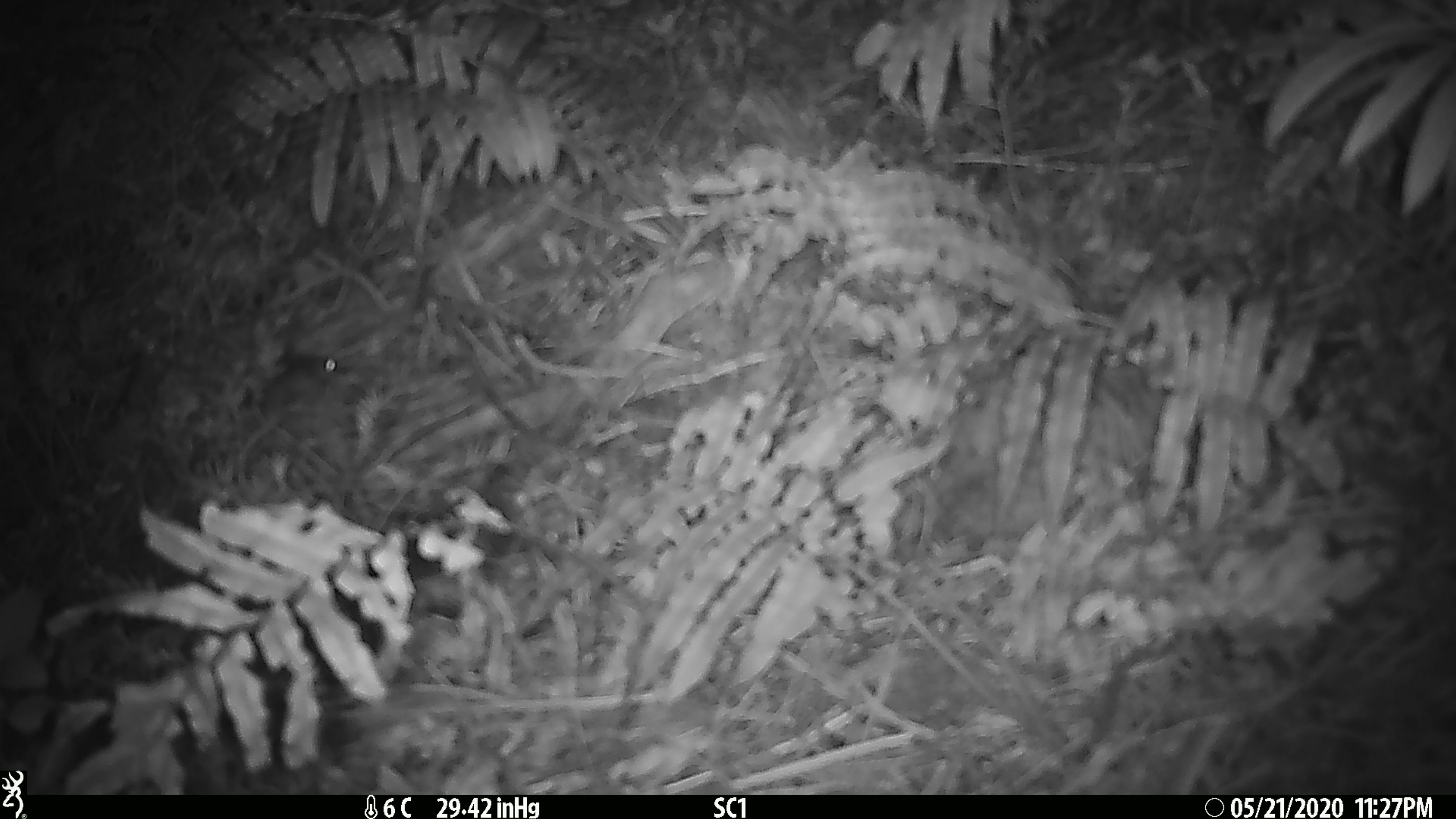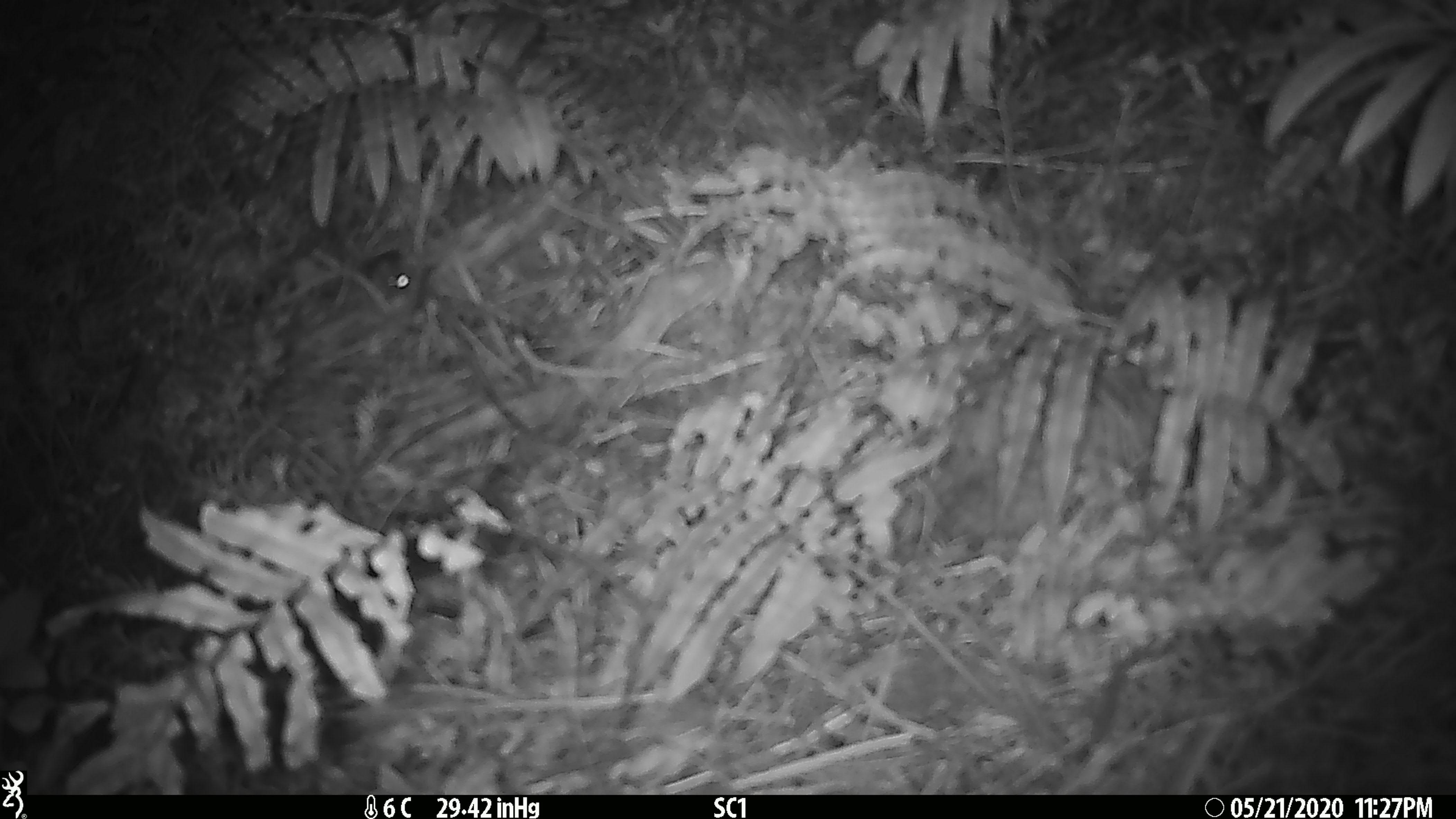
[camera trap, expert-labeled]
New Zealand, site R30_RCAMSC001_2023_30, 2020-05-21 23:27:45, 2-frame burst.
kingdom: Animalia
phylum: Chordata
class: Mammalia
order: Rodentia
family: Muridae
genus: Mus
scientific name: Mus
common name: mouse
Mouse (Mus).